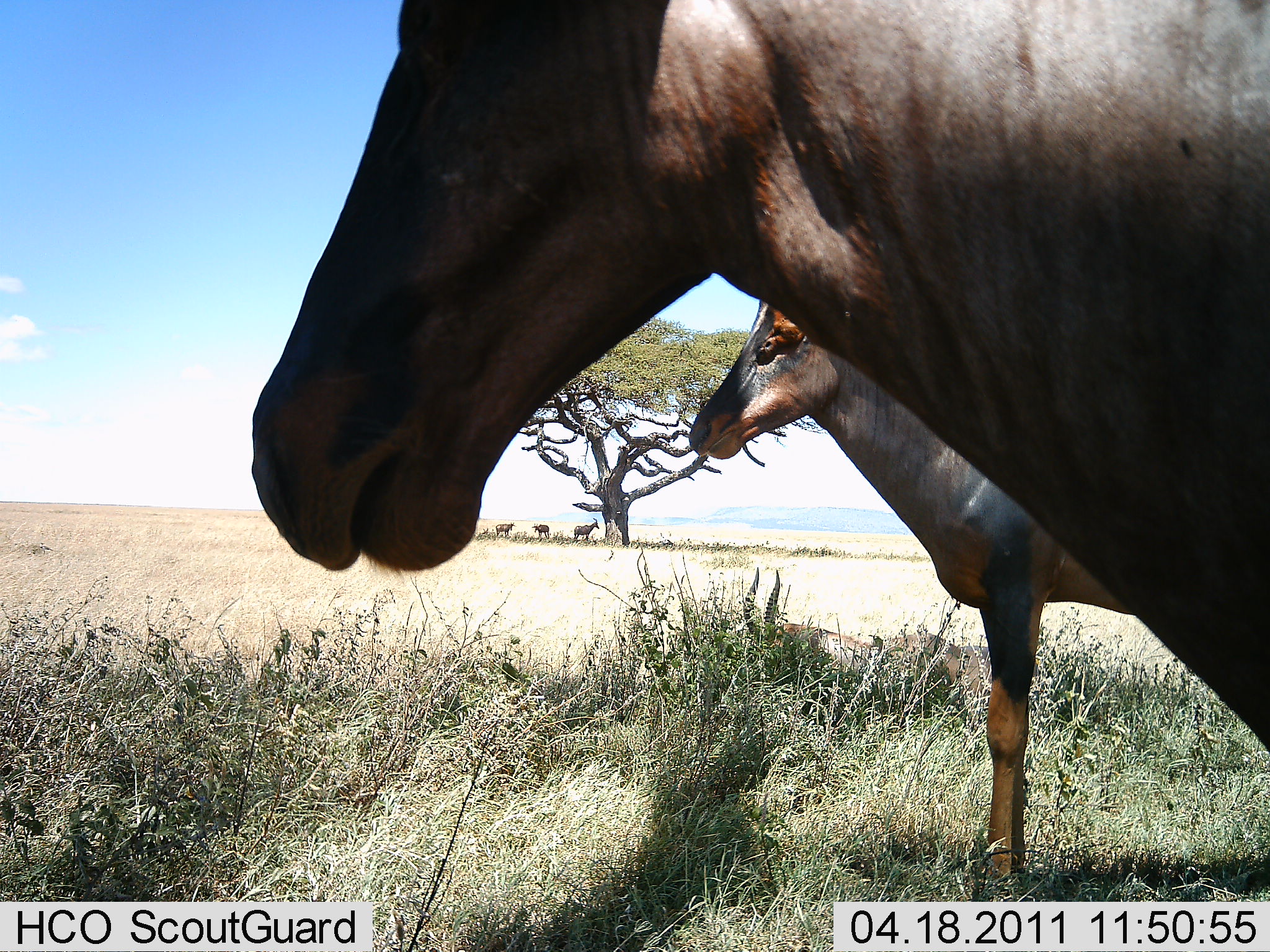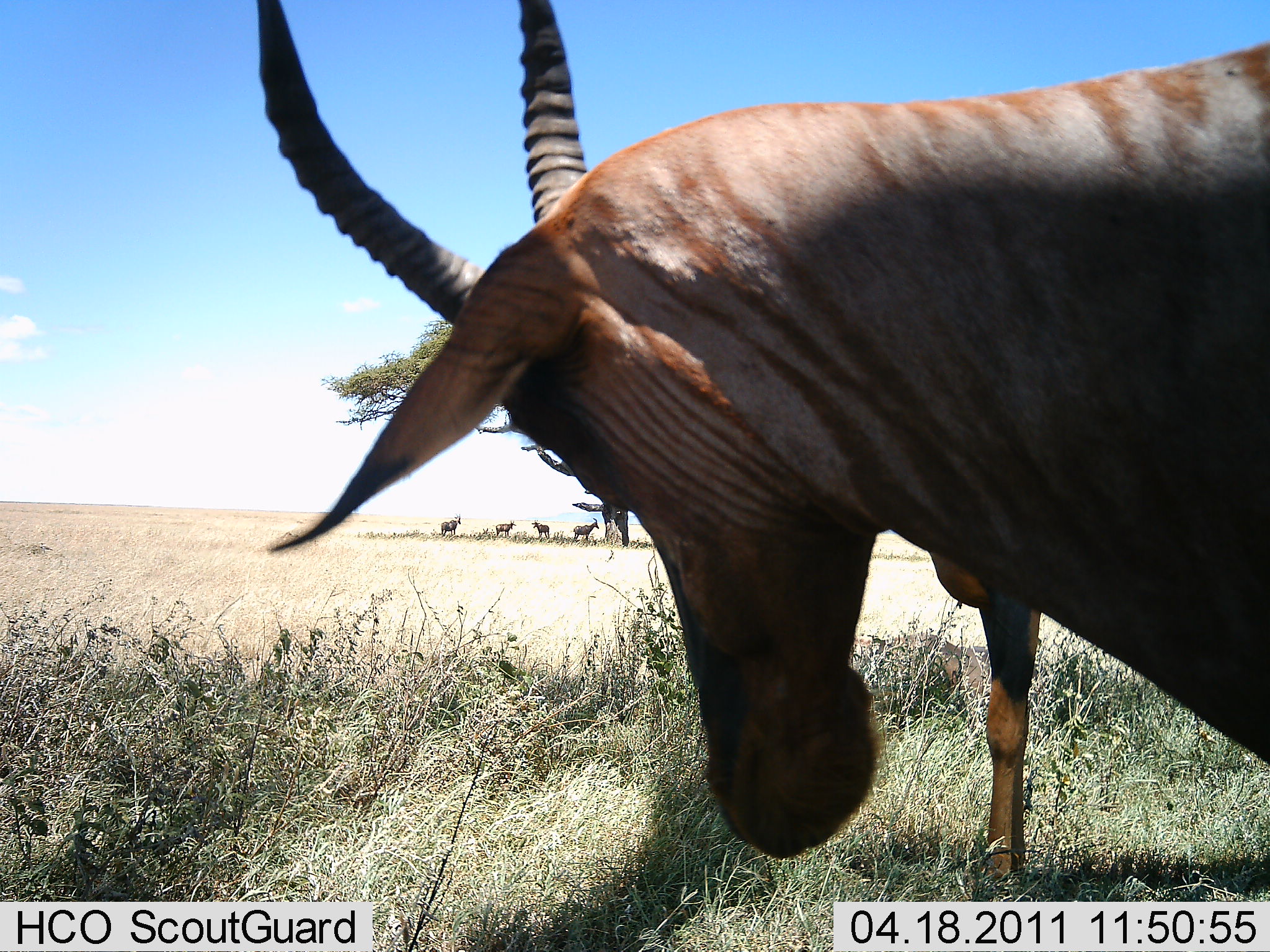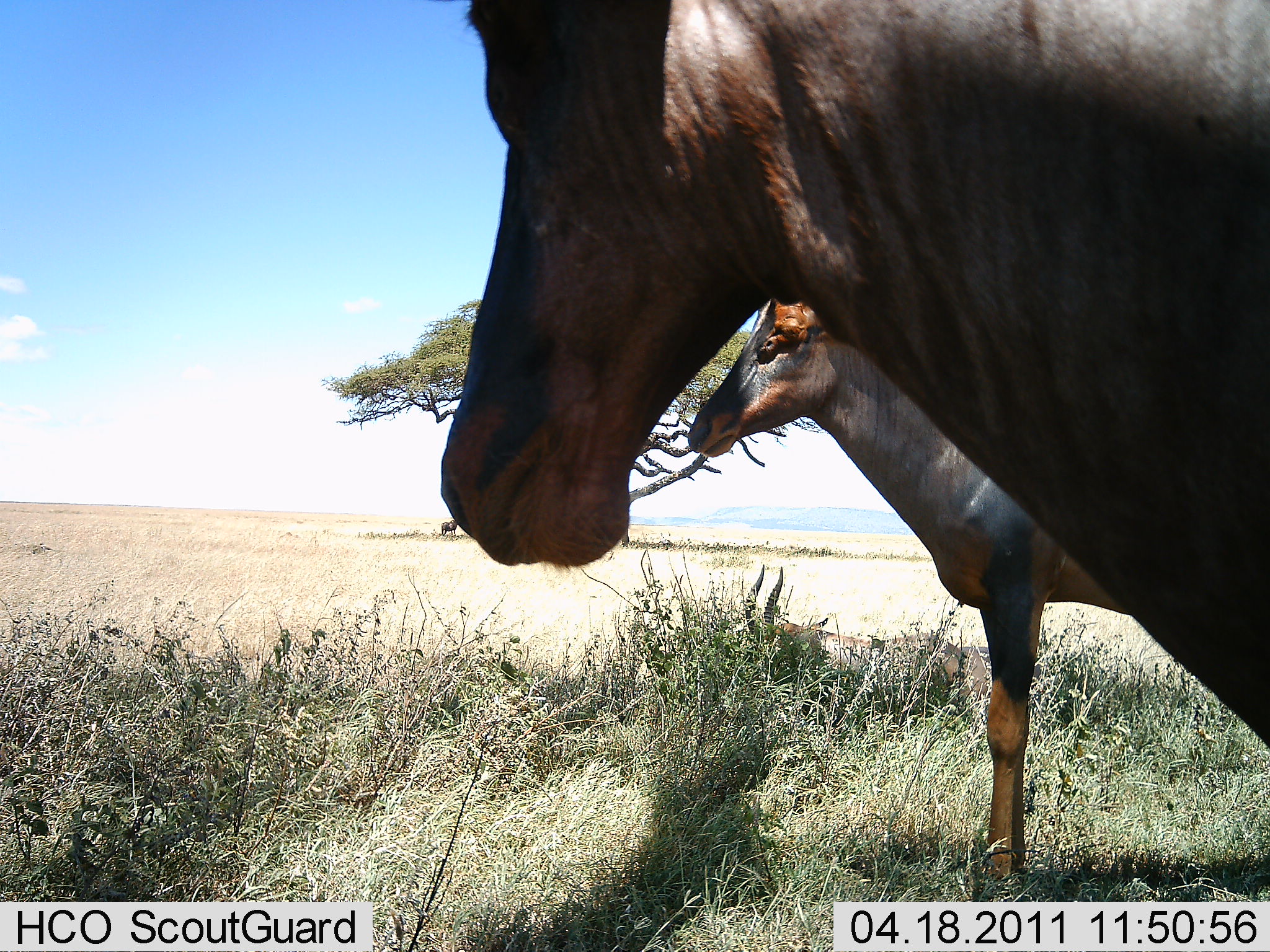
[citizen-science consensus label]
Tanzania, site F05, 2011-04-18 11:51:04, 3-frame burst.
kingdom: Animalia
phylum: Chordata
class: Mammalia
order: Artiodactyla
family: Bovidae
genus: Damaliscus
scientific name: Damaliscus lunatus jimela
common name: topi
Topi (Damaliscus lunatus jimela), count 2. Behavior (volunteer vote fractions): standing 91%, resting 0%, moving 9%, interacting 0%. Young present (vote fraction): 9%. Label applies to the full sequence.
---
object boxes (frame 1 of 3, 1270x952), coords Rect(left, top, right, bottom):
animal: Rect(247, 1, 1270, 757); Rect(686, 264, 1150, 899); Rect(725, 566, 1050, 741); Rect(572, 518, 599, 541); Rect(531, 523, 550, 540)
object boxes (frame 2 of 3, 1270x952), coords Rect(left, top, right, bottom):
animal: Rect(254, 0, 1270, 890); Rect(931, 502, 1051, 880); Rect(846, 632, 1047, 738); Rect(572, 517, 599, 544); Rect(440, 514, 461, 536); Rect(496, 520, 516, 540); Rect(531, 520, 550, 541); Rect(482, 527, 501, 539)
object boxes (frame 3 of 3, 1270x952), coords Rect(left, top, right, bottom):
animal: Rect(432, 2, 1269, 753); Rect(687, 290, 1147, 883); Rect(739, 563, 1049, 732); Rect(440, 517, 460, 537)